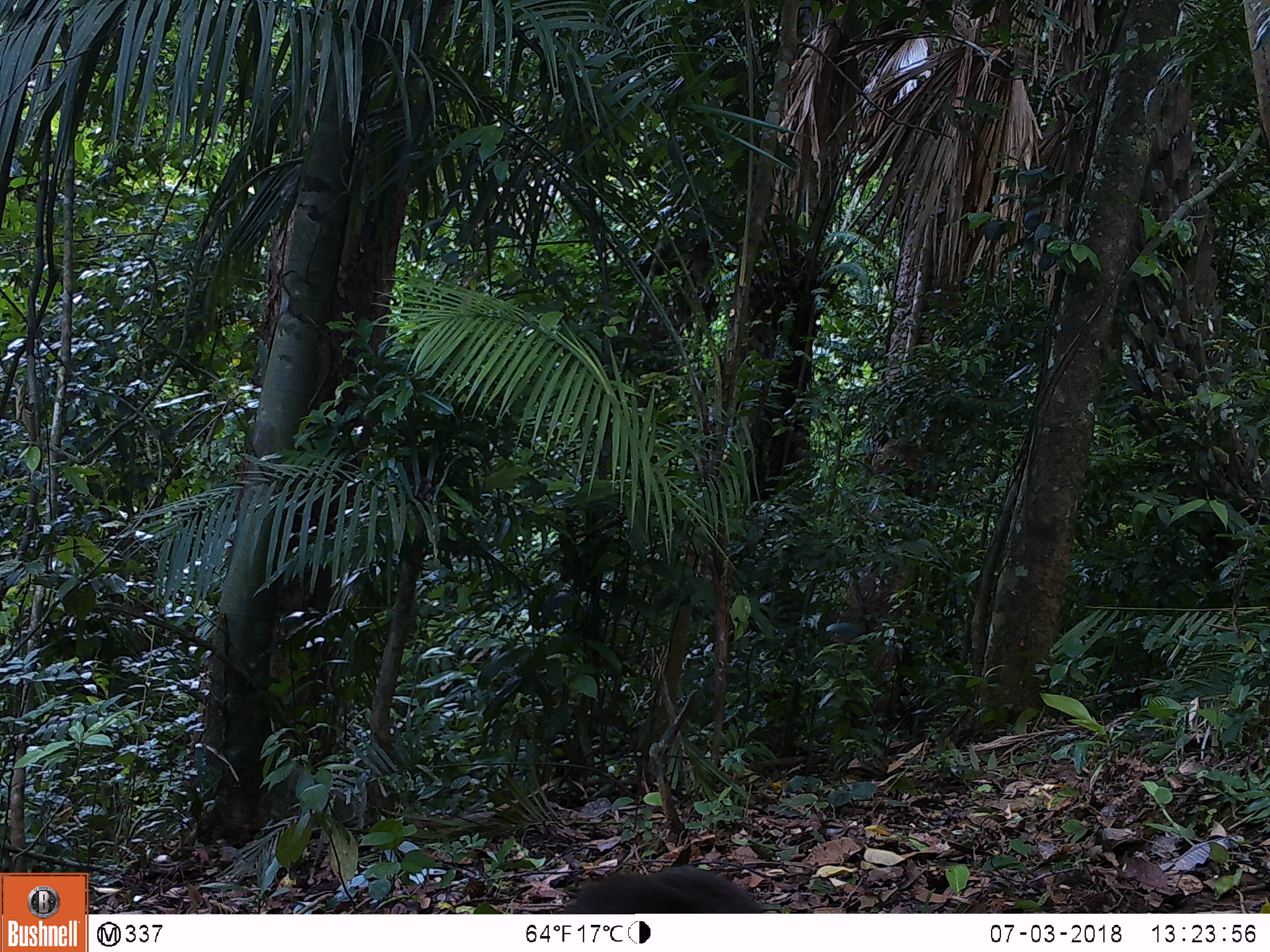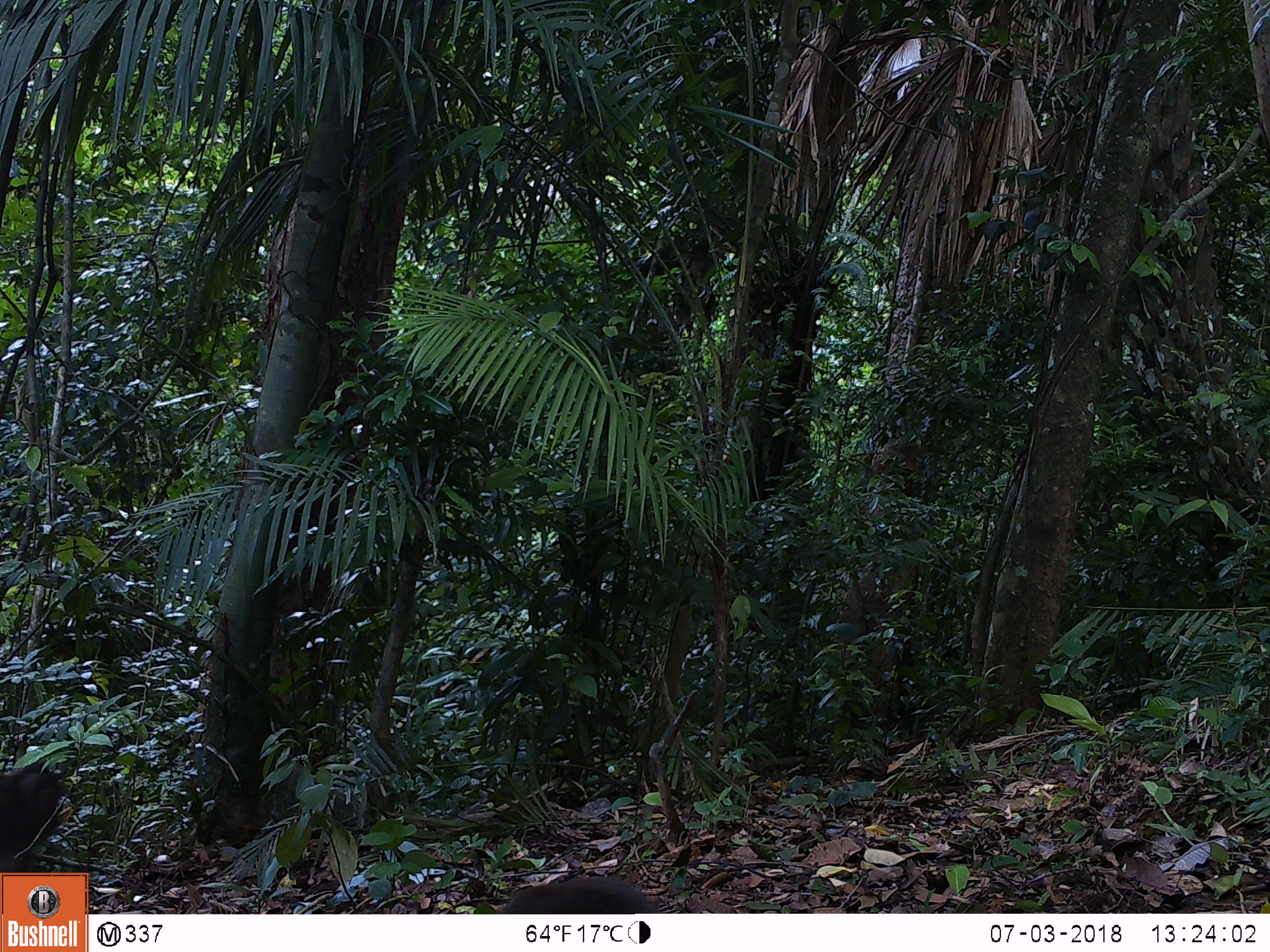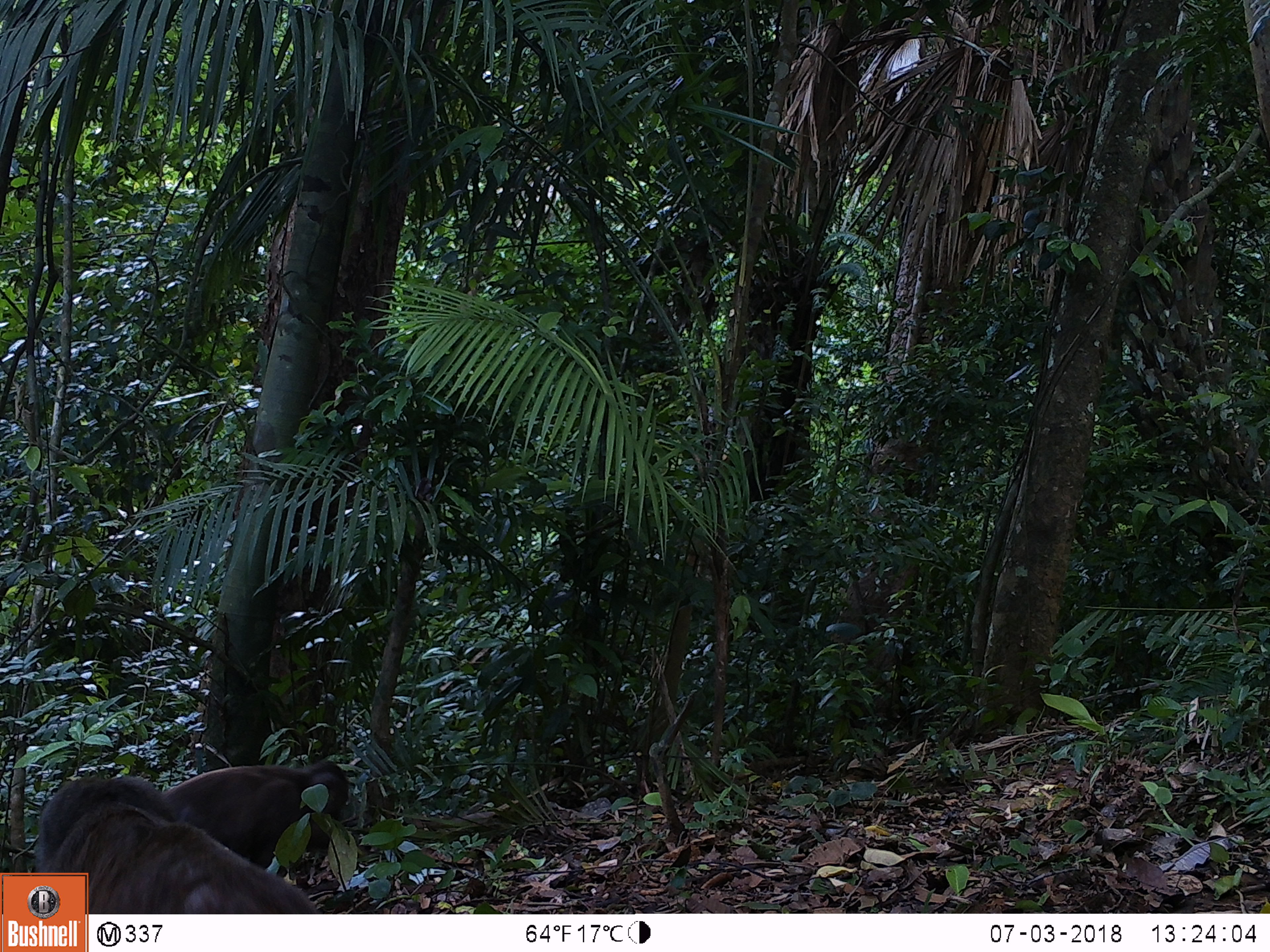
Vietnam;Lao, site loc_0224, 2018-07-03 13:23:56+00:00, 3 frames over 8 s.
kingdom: Animalia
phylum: Chordata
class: Mammalia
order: Primates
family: Cercopithecidae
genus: Macaca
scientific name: Macaca arctoides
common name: stump-tailed macaque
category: stump tailed macaque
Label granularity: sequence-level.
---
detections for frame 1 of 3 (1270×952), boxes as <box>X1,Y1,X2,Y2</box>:
stump tailed macaque: <box>560,864,764,913</box>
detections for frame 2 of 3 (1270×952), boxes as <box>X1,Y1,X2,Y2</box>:
stump tailed macaque: <box>0,760,64,872</box>; <box>496,875,661,912</box>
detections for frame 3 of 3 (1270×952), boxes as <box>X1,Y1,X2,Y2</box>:
stump tailed macaque: <box>34,774,322,913</box>; <box>161,758,350,875</box>